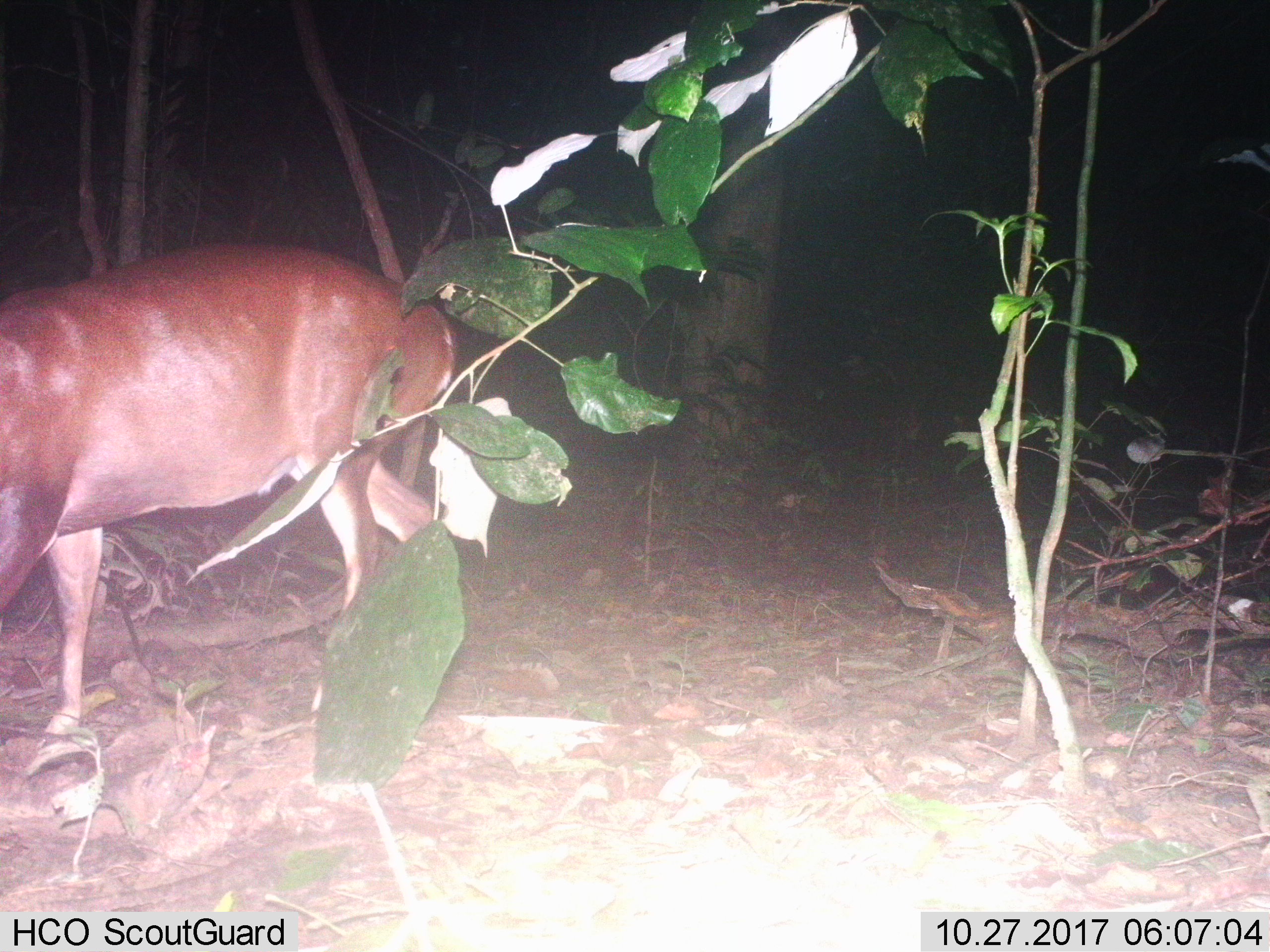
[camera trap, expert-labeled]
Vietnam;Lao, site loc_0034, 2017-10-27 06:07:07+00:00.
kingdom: Animalia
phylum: Chordata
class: Mammalia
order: Artiodactyla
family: Cervidae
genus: Muntiacus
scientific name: Muntiacus vuquangensis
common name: large-antlered muntjac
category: large antlered muntjac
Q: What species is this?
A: Large antlered muntjac (large-antlered muntjac) (Muntiacus vuquangensis).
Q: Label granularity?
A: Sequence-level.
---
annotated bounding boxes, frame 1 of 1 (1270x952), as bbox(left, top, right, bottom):
large antlered muntjac: bbox(0, 238, 457, 738)